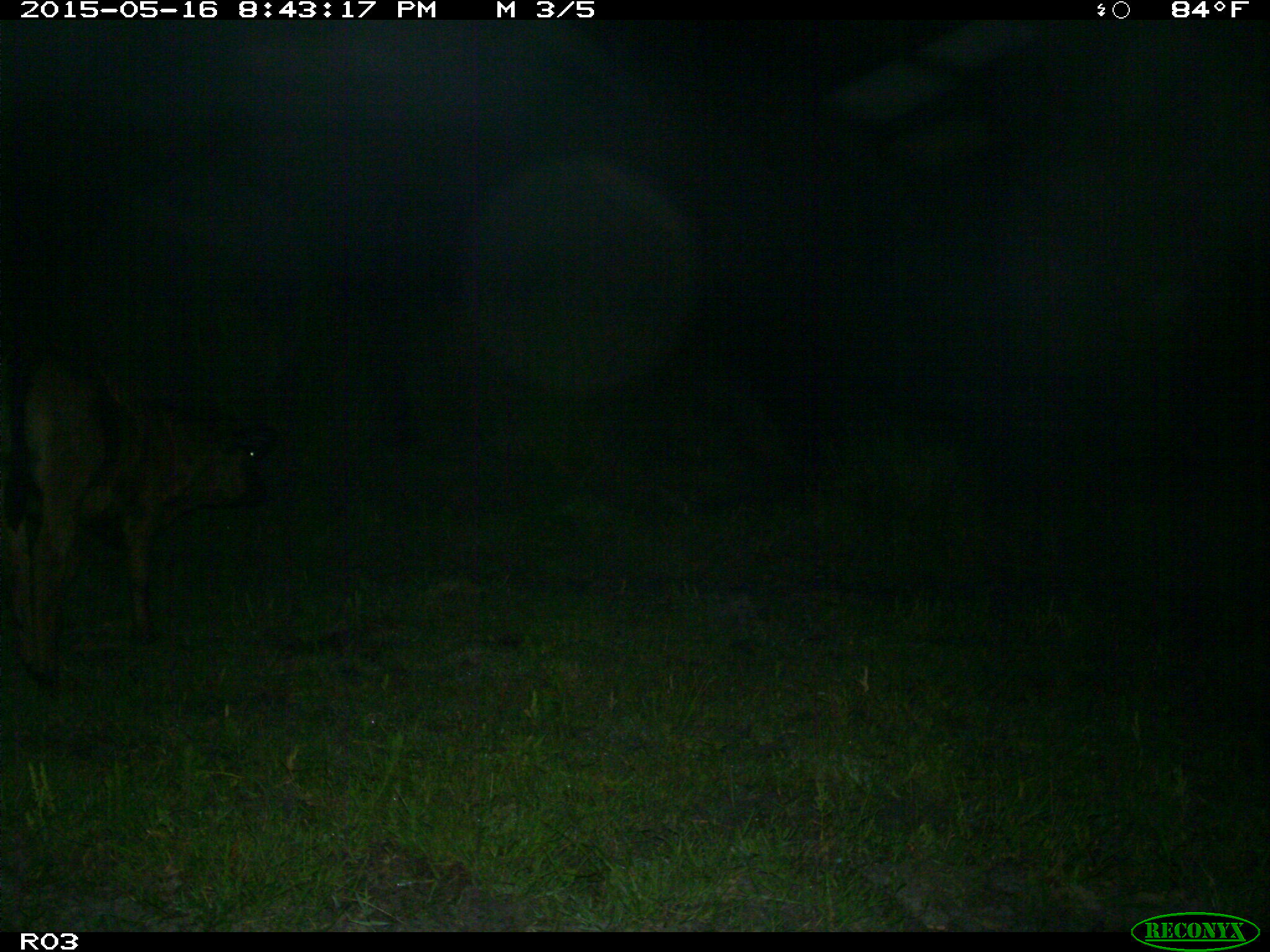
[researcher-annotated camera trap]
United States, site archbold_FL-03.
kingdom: Animalia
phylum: Chordata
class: Mammalia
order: Artiodactyla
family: Bovidae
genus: Bos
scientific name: Bos taurus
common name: domestic cow